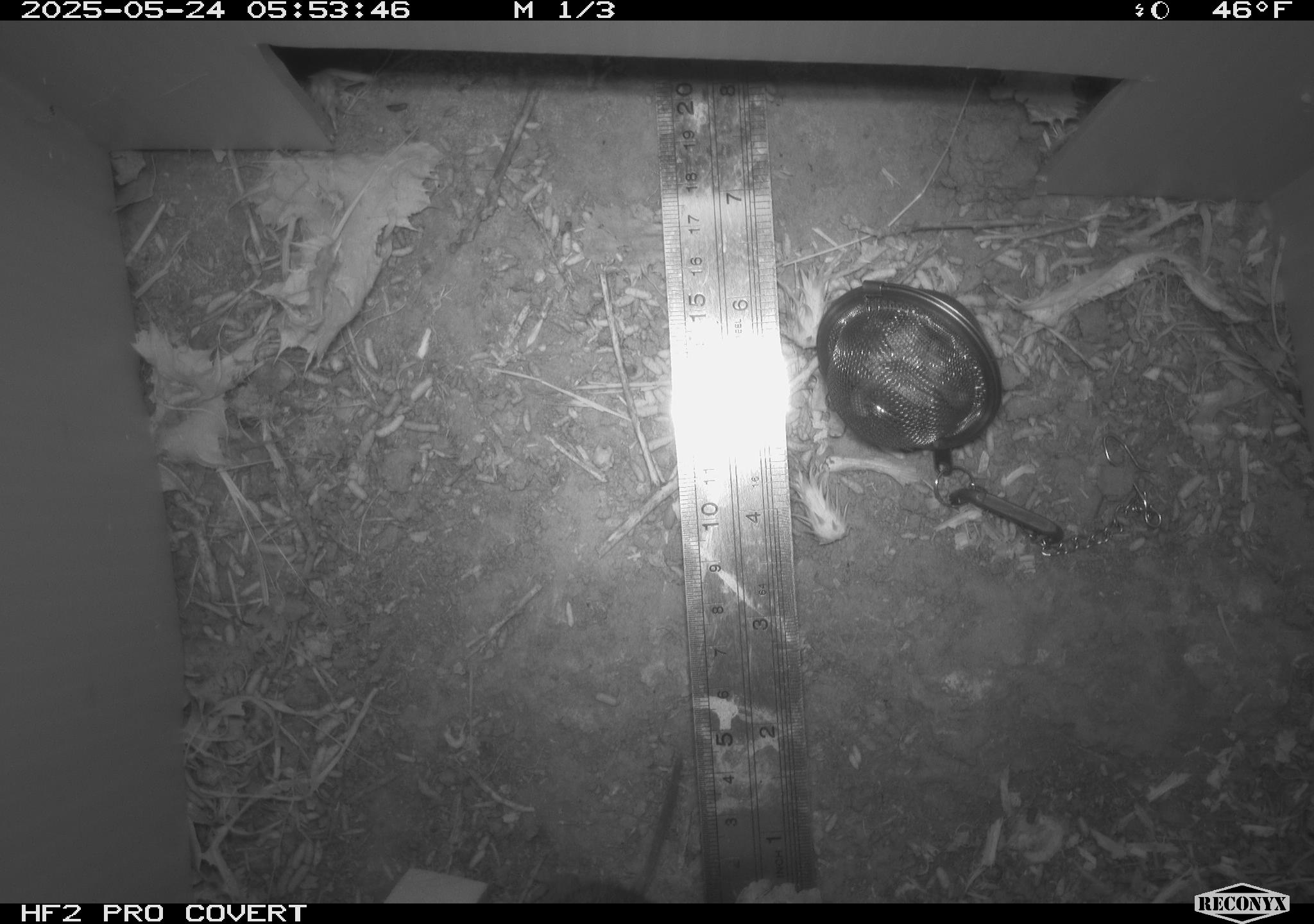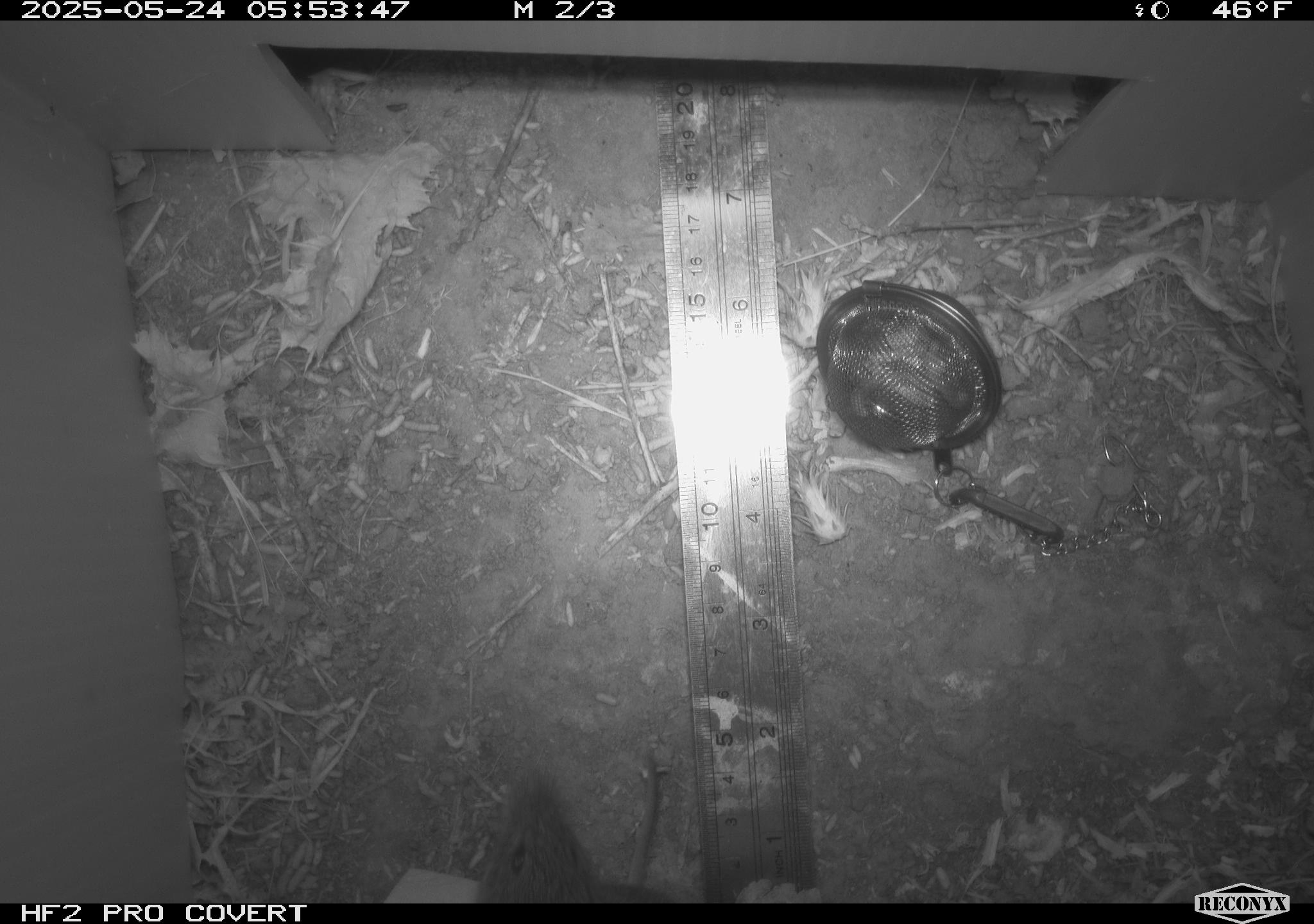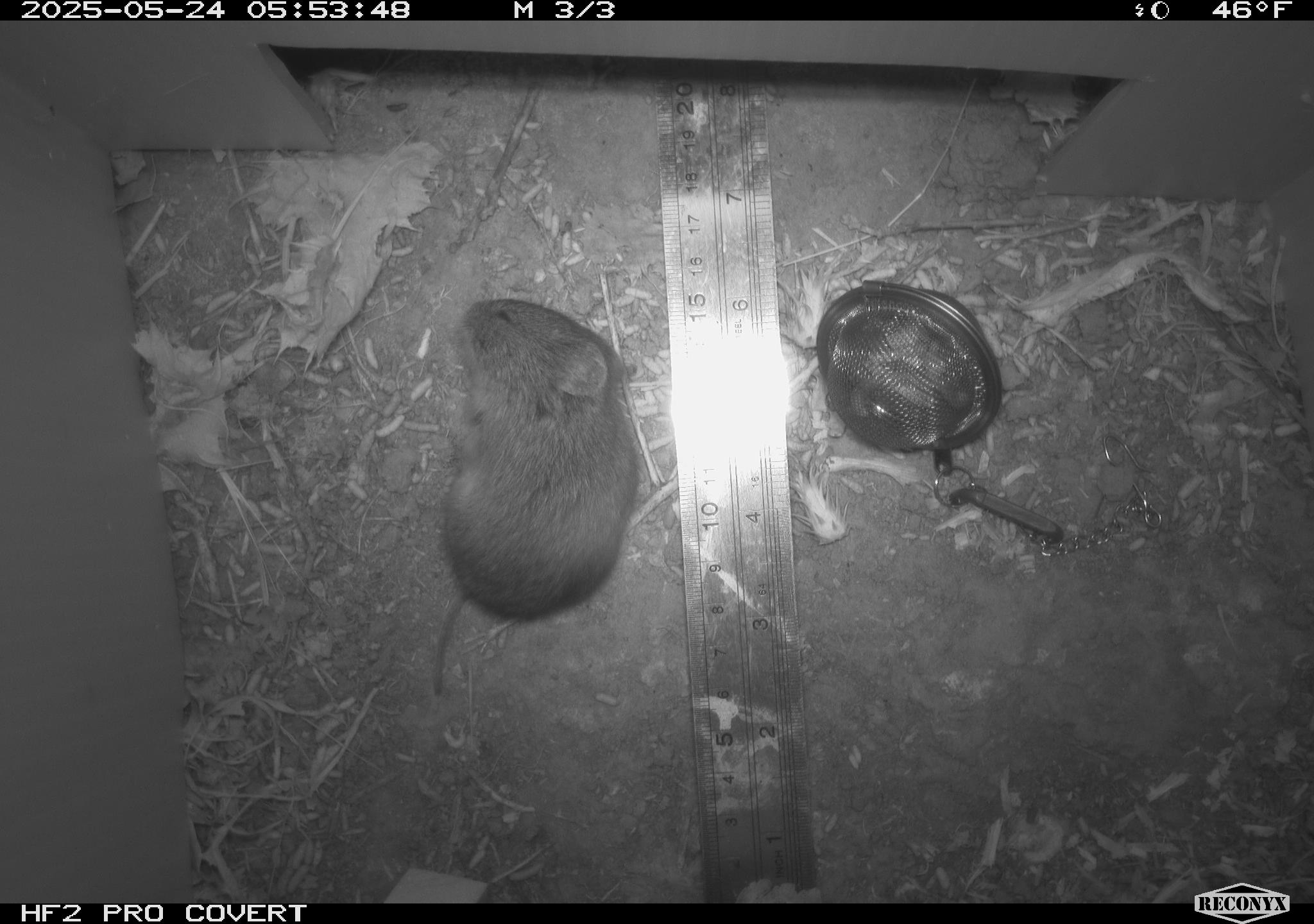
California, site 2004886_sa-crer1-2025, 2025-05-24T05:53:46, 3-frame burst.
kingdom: Animalia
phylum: Chordata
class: Mammalia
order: Rodentia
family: Cricetidae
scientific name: Arvicolinae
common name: voles, lemmings, and muskrats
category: arvicolinae subfamily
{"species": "arvicolinae subfamily (voles, lemmings, and muskrats) (Arvicolinae)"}